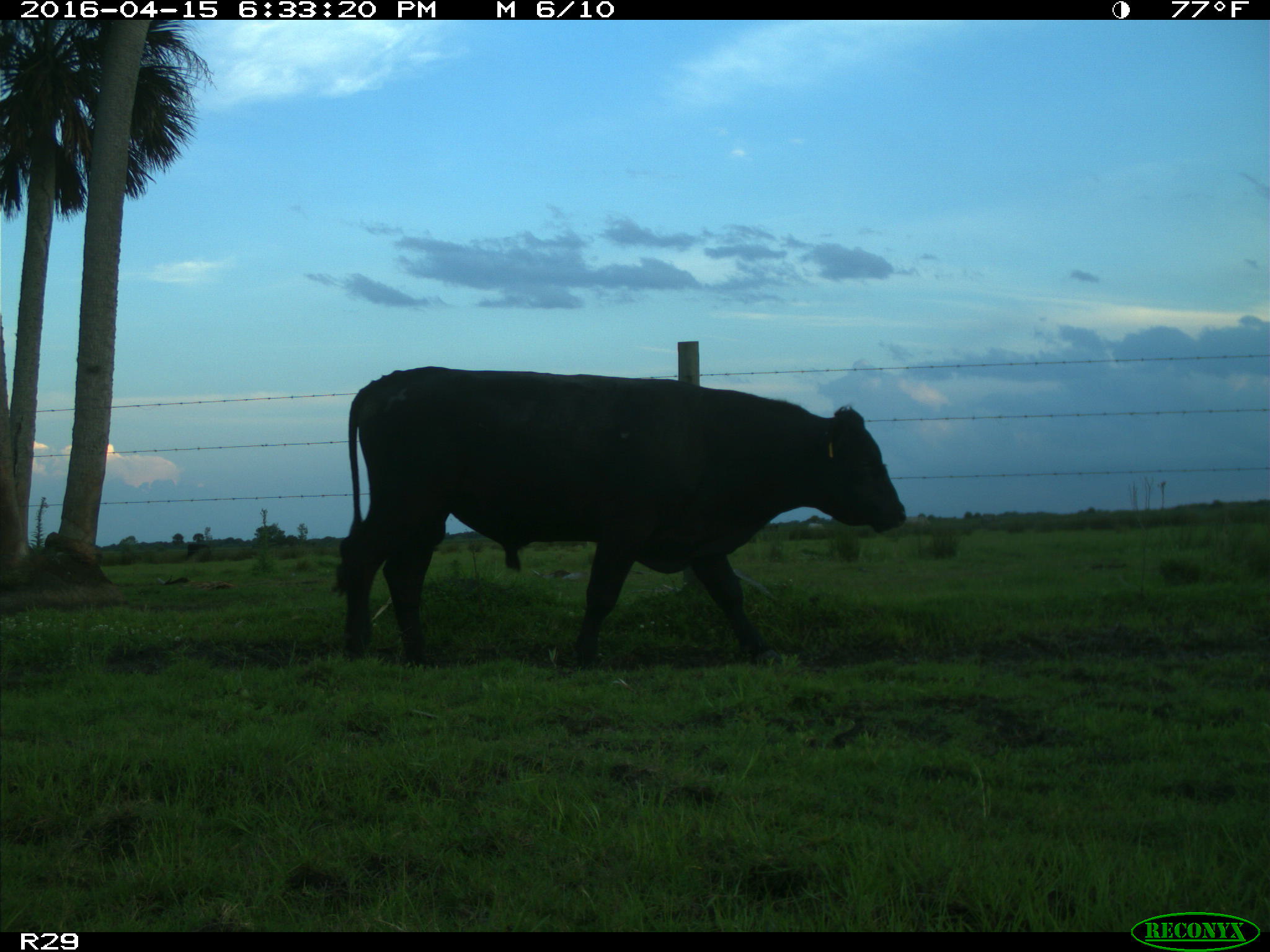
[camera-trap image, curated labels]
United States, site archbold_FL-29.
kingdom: Animalia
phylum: Chordata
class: Mammalia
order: Artiodactyla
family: Bovidae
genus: Bos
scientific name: Bos taurus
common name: domestic cow